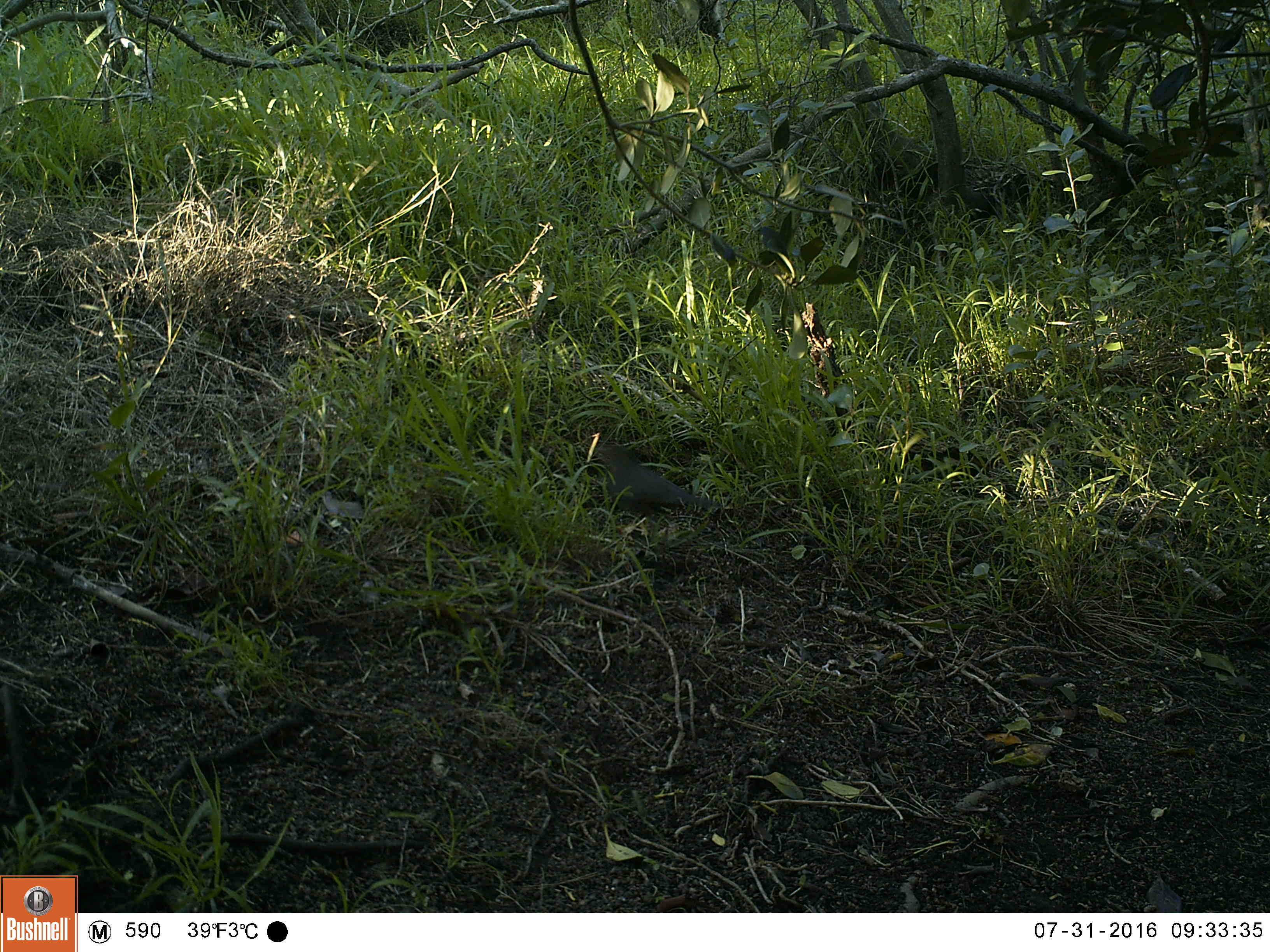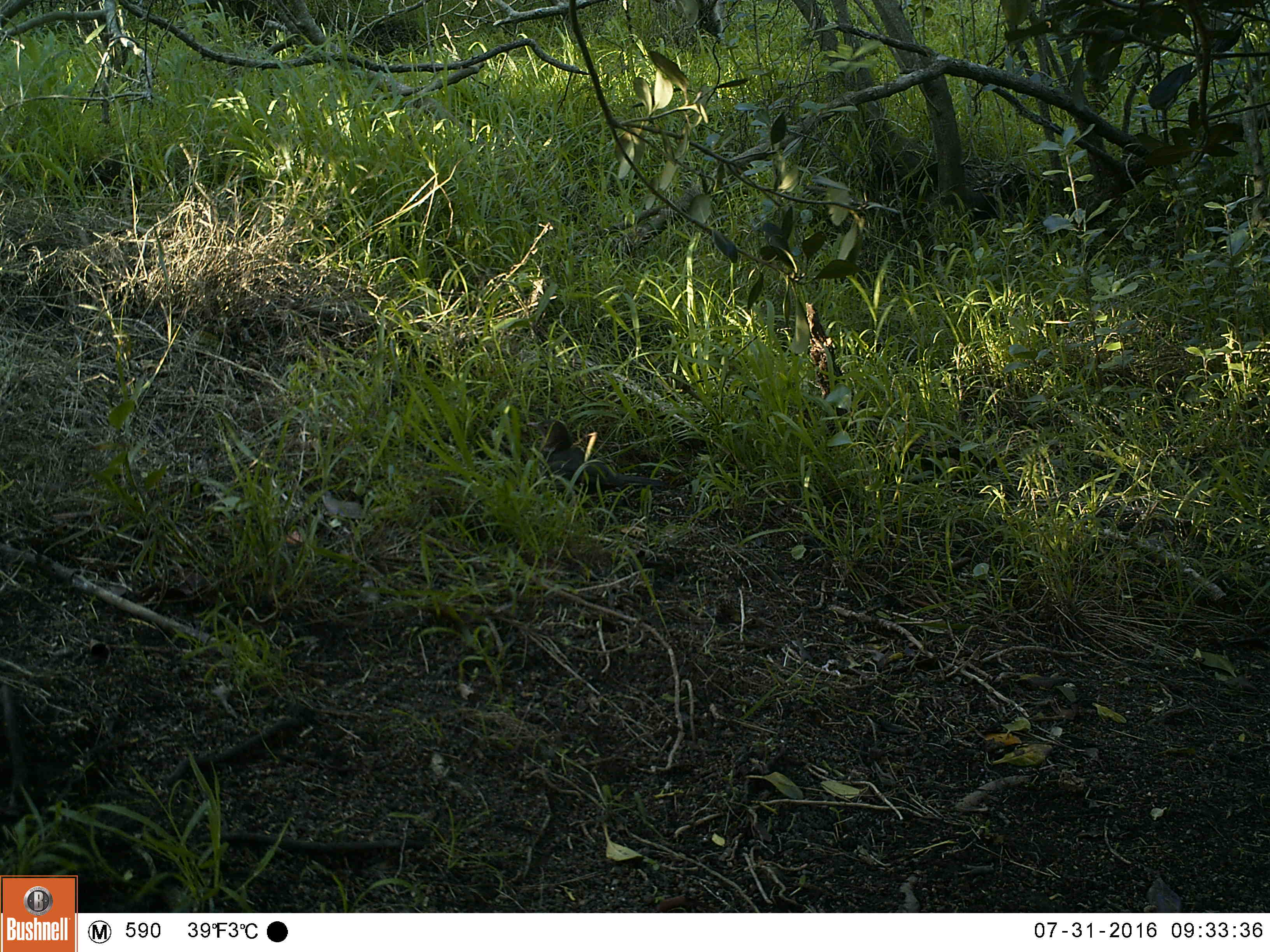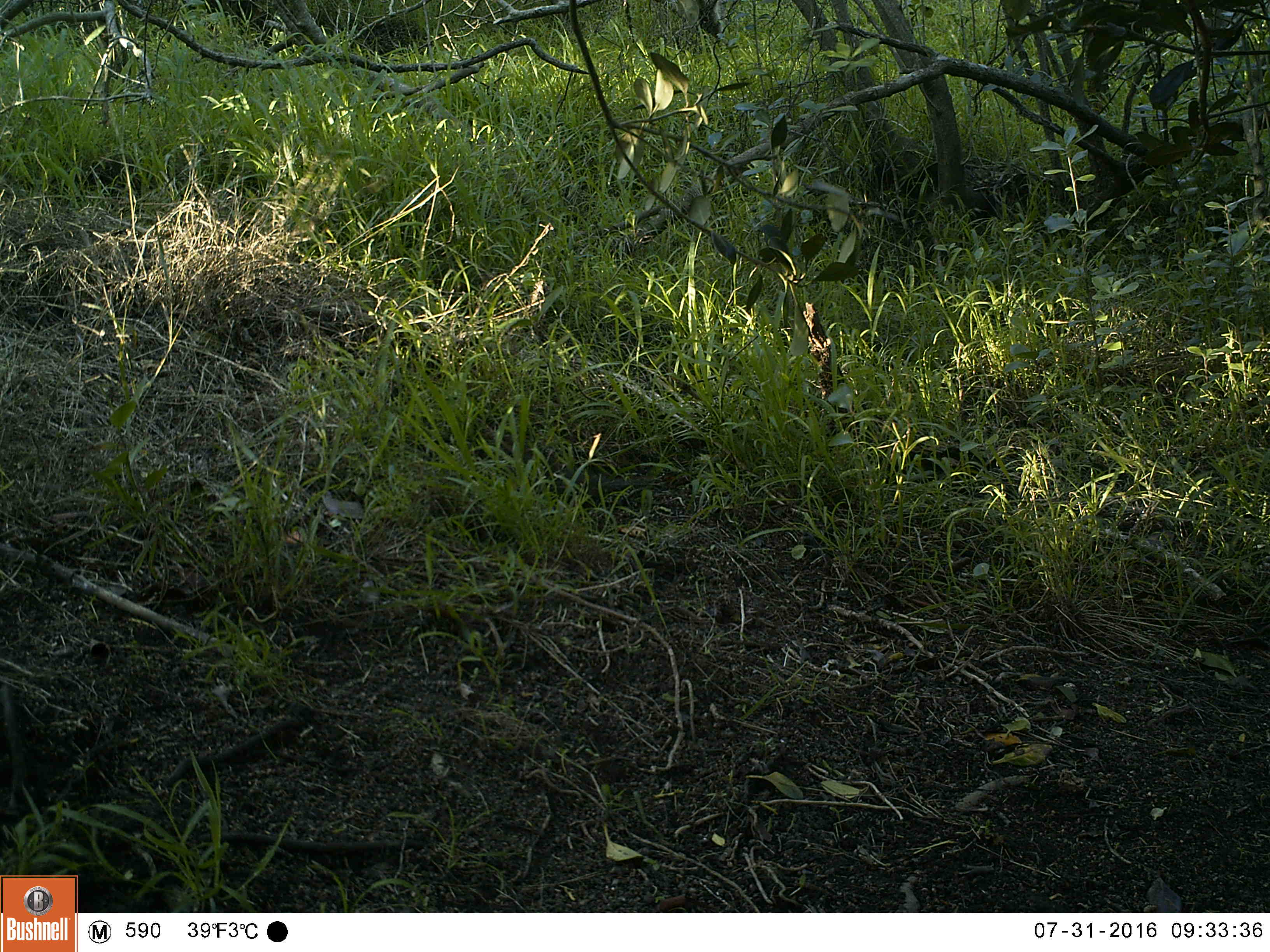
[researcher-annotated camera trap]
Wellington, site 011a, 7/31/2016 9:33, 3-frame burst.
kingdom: Animalia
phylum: Chordata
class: Aves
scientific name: Aves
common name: bird